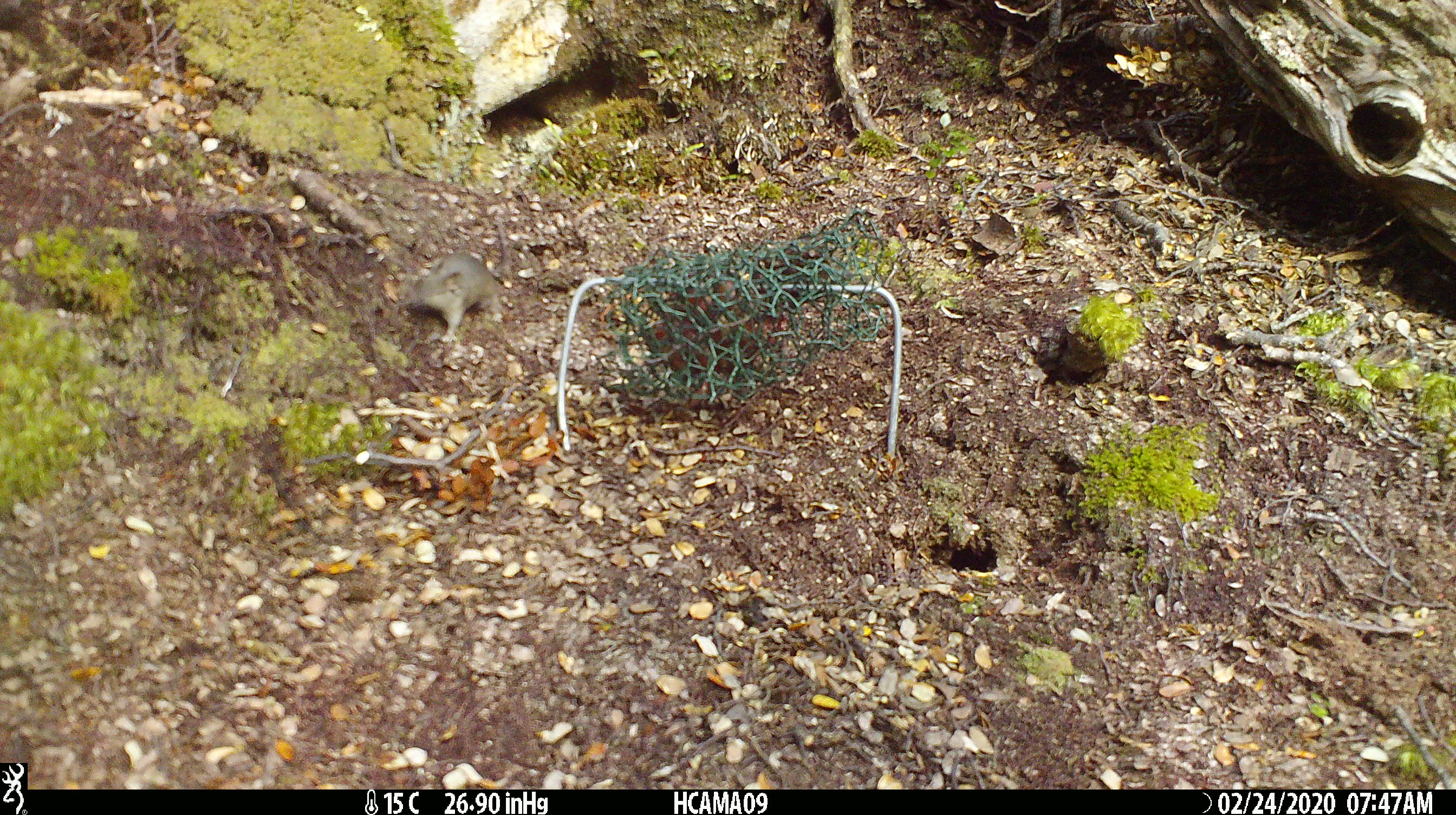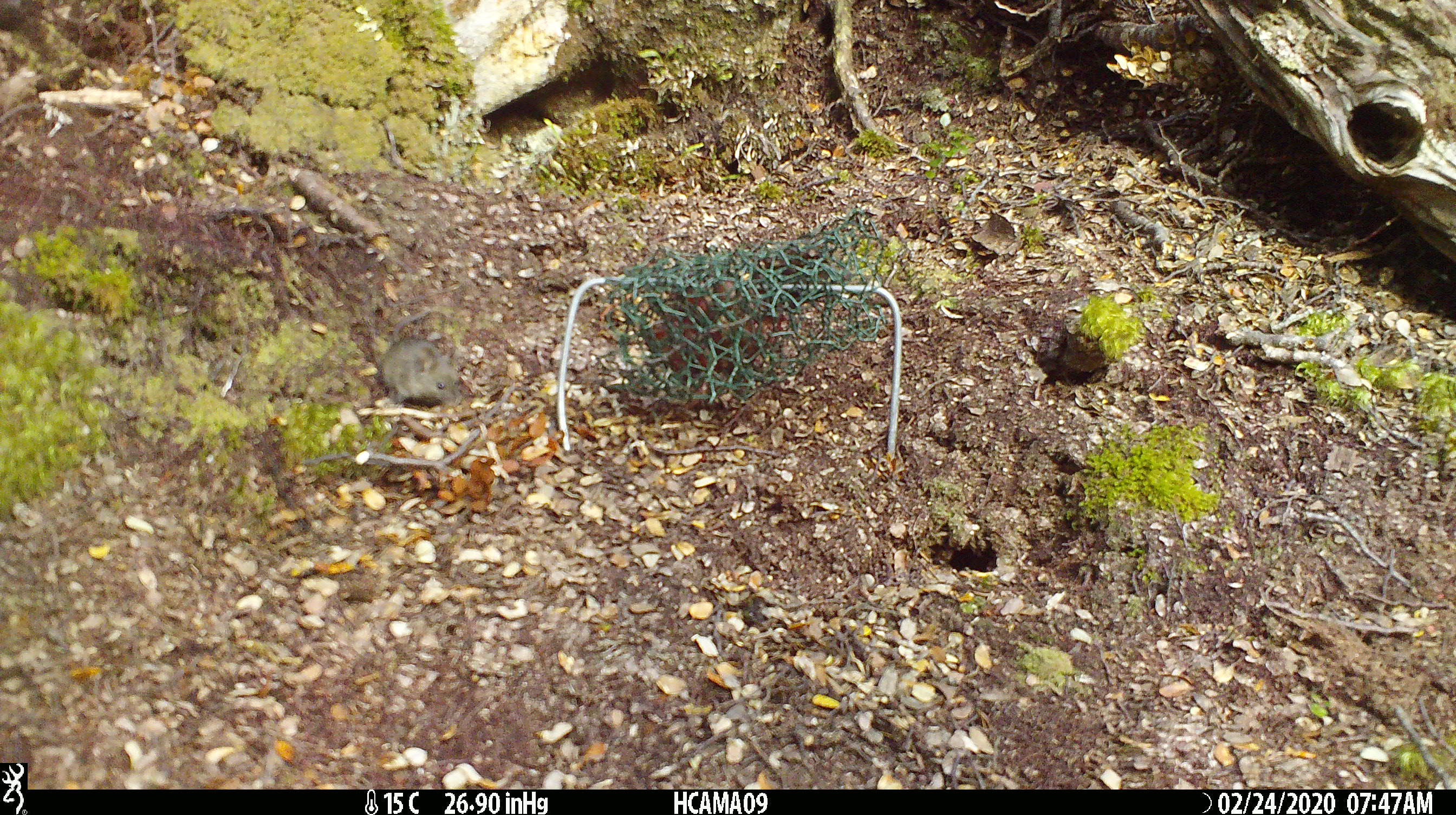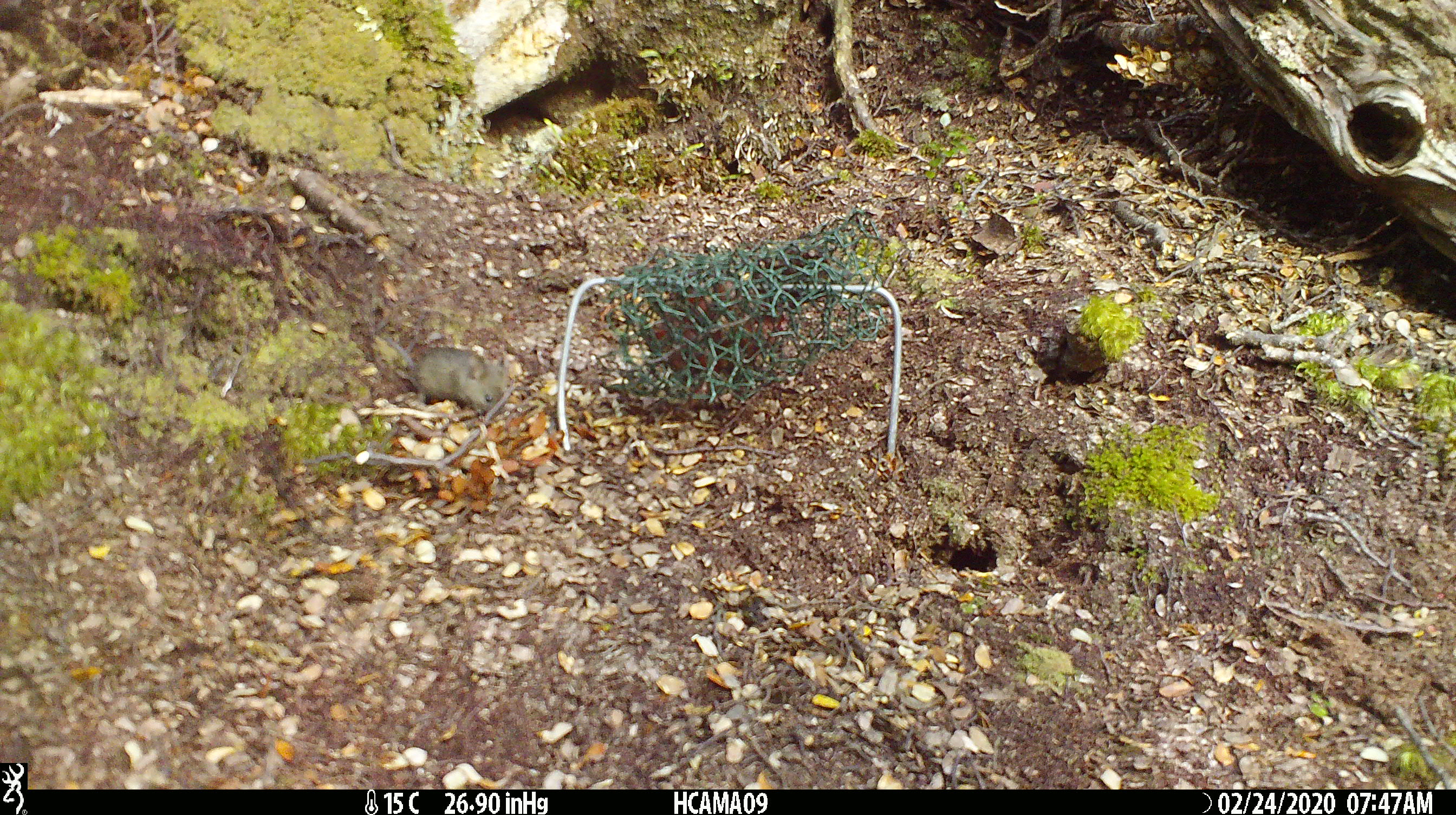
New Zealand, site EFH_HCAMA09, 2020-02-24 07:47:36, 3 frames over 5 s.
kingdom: Animalia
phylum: Chordata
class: Mammalia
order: Rodentia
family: Muridae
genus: Mus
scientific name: Mus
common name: mouse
Mouse (Mus).